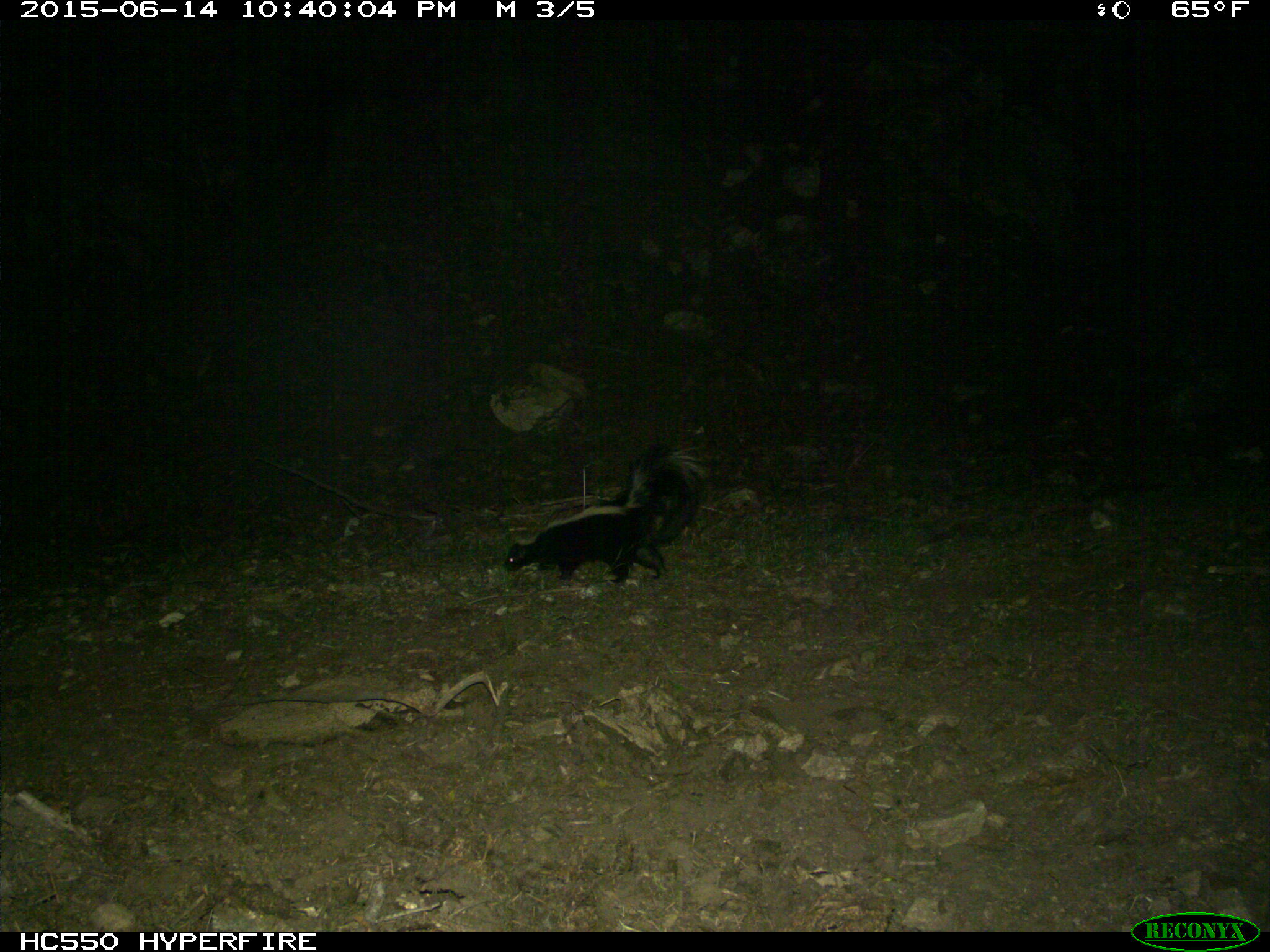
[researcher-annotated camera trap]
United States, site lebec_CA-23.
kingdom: Animalia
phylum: Chordata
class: Mammalia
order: Carnivora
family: Mephitidae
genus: Mephitis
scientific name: Mephitis mephitis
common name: striped skunk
Mephitis mephitis (striped skunk).